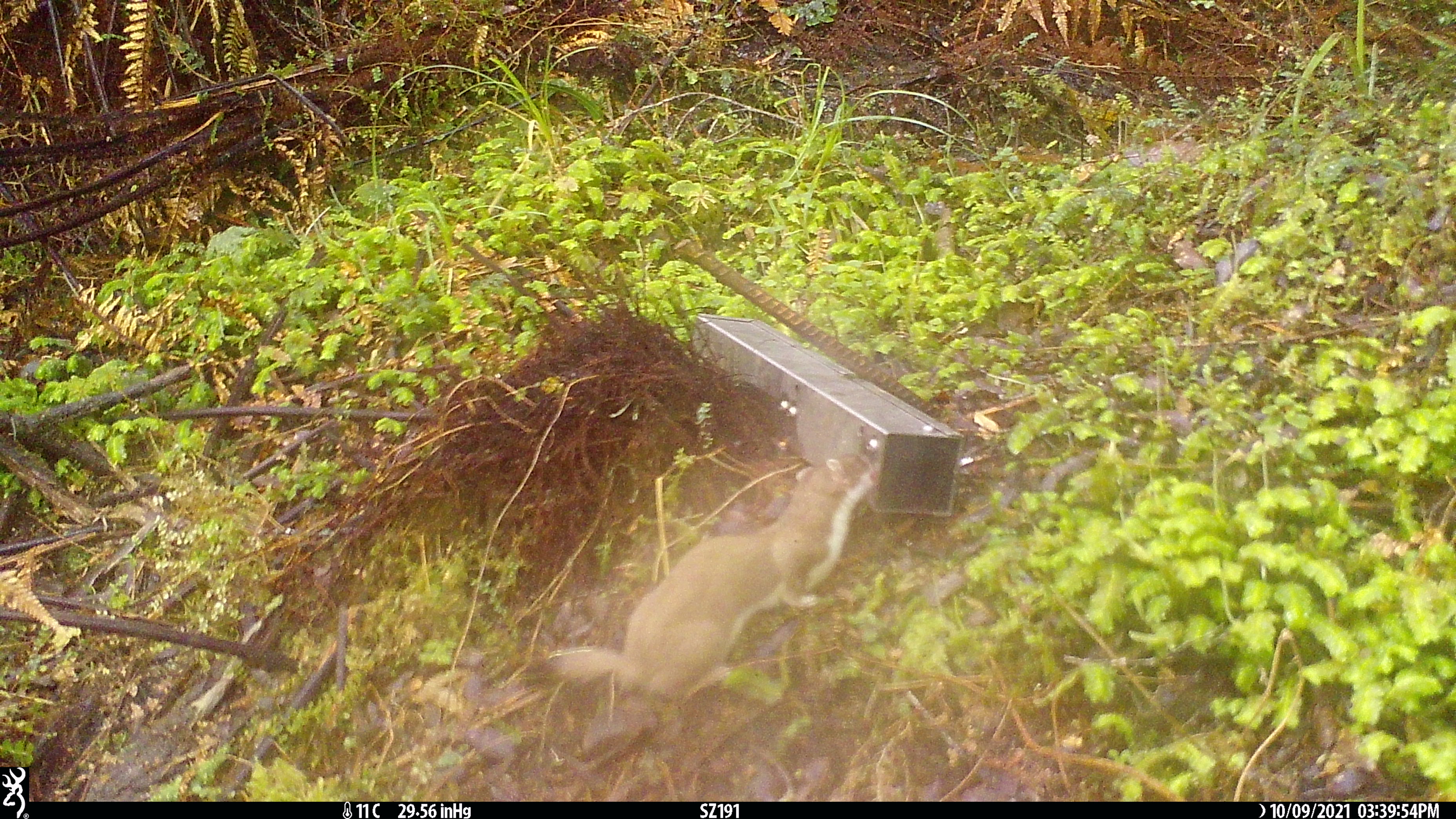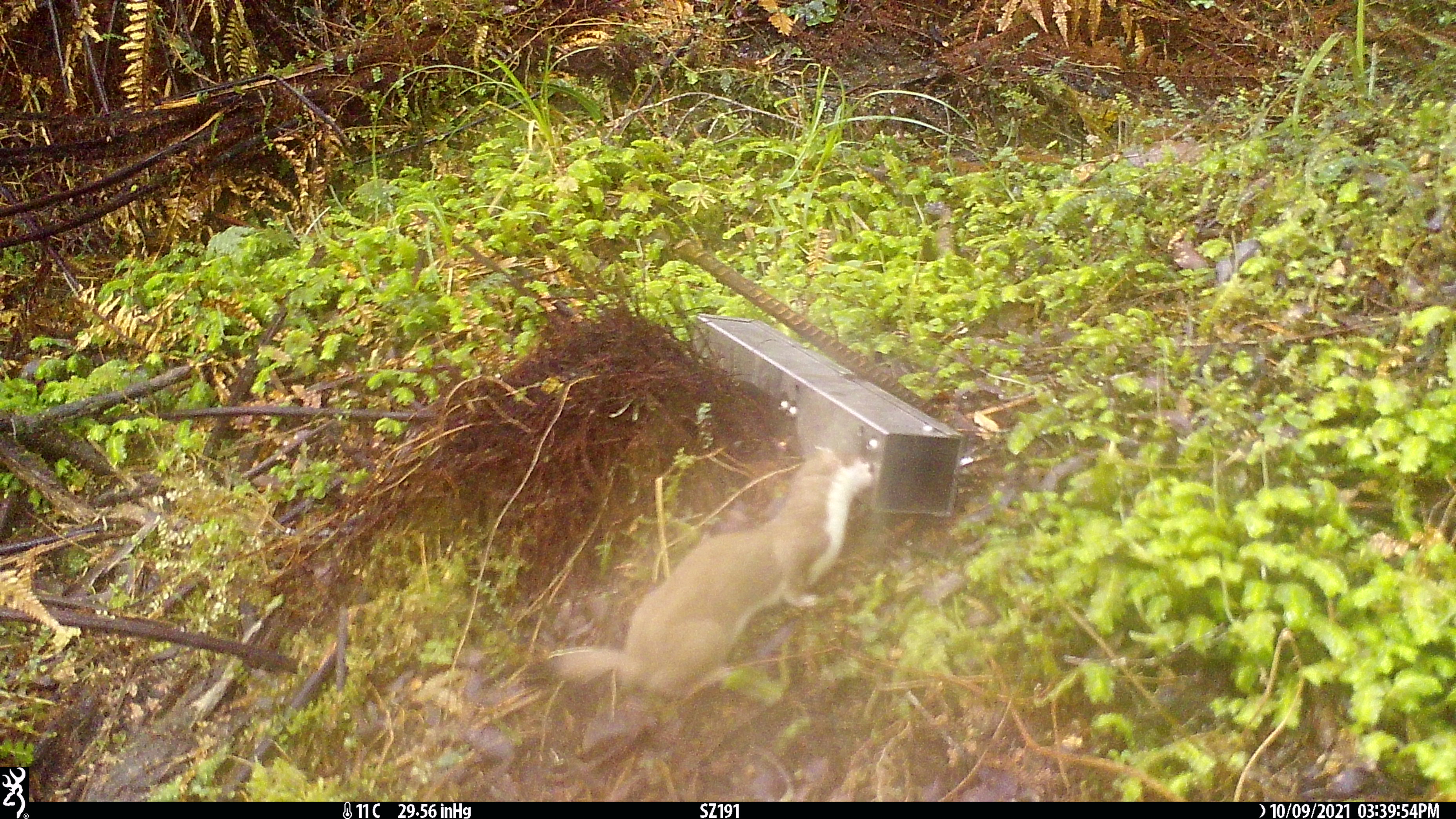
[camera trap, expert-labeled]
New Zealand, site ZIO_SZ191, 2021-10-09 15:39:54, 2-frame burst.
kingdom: Animalia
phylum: Chordata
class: Mammalia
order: Carnivora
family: Mustelidae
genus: Mustela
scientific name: Mustela erminea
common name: stoat